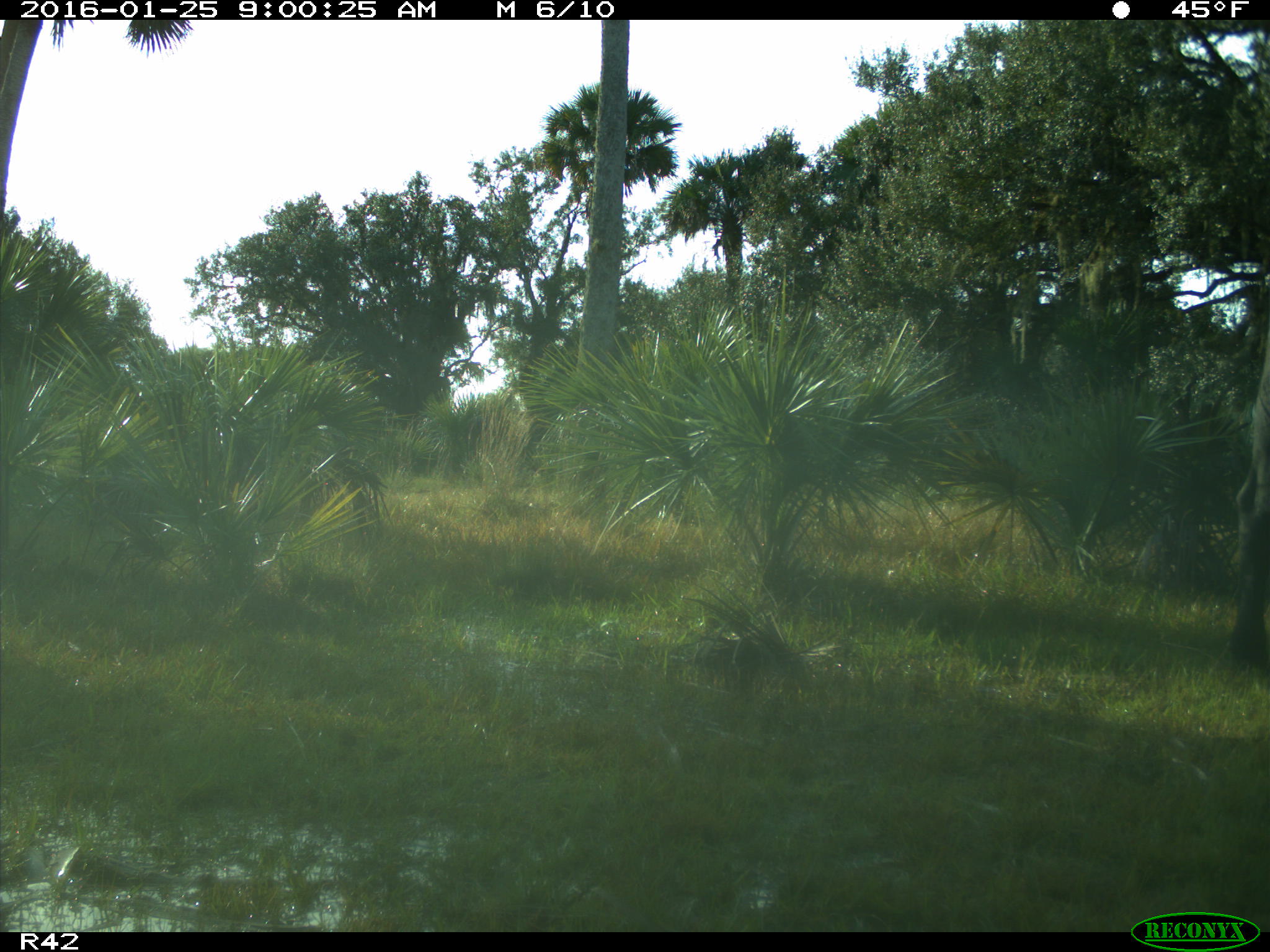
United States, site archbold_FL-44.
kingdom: Animalia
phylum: Chordata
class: Mammalia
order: Artiodactyla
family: Bovidae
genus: Bos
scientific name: Bos taurus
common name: domestic cow